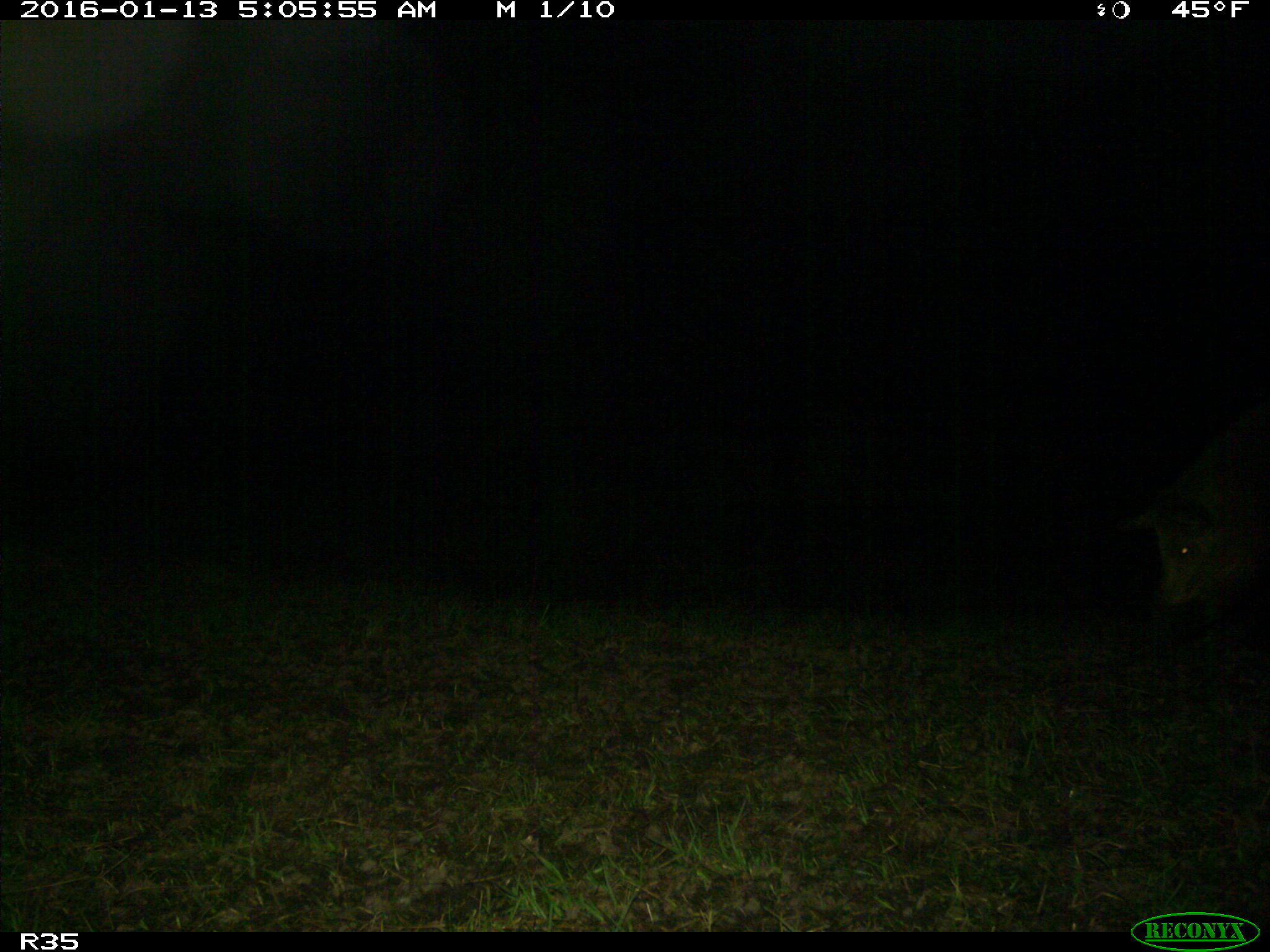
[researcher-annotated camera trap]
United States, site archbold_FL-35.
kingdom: Animalia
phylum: Chordata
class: Mammalia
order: Artiodactyla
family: Suidae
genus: Sus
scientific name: Sus scrofa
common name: wild boar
Sus scrofa (wild boar).